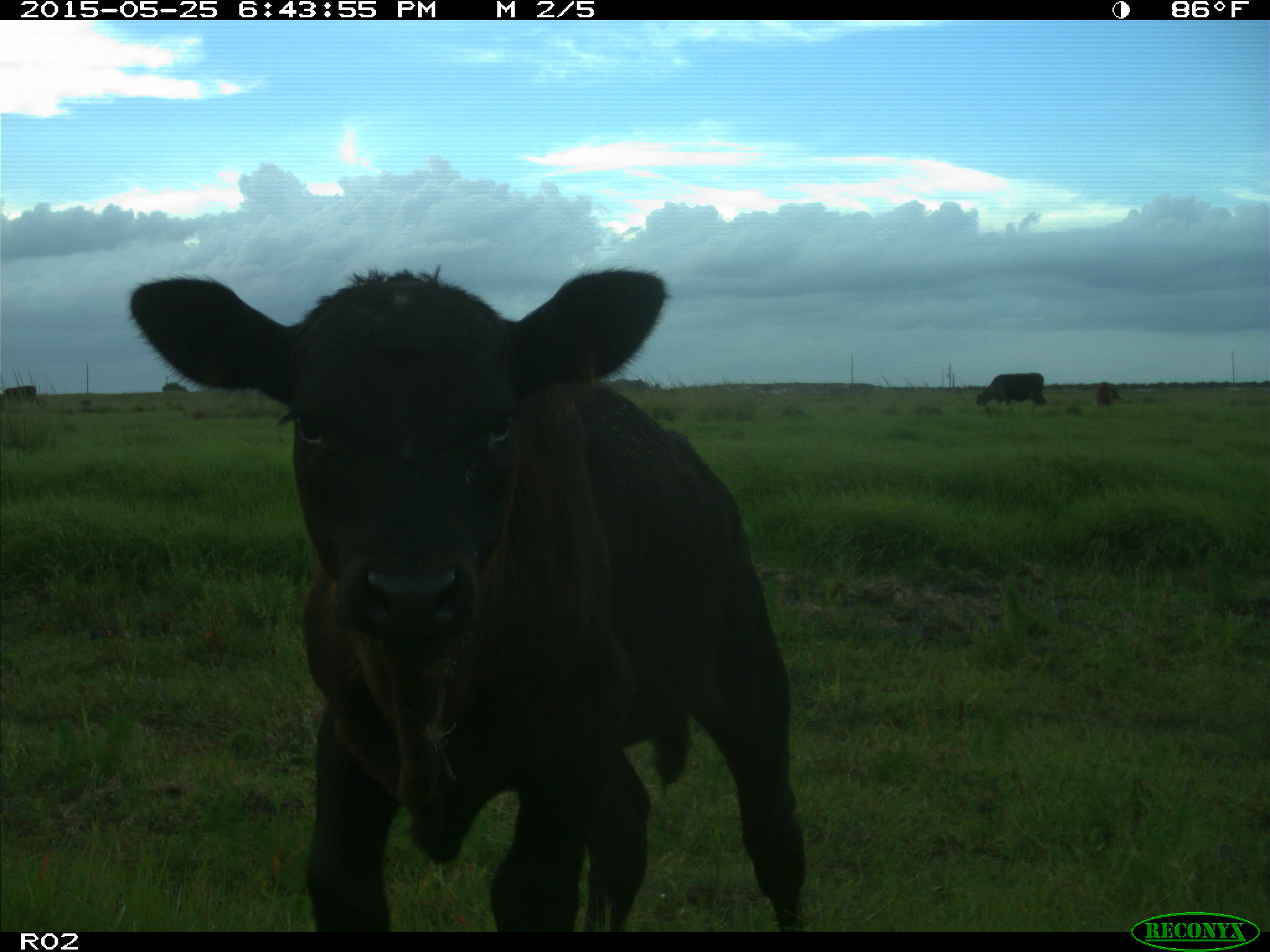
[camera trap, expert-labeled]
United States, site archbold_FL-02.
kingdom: Animalia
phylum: Chordata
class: Mammalia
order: Artiodactyla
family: Bovidae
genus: Bos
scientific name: Bos taurus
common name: domestic cow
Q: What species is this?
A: Bos taurus (domestic cow).